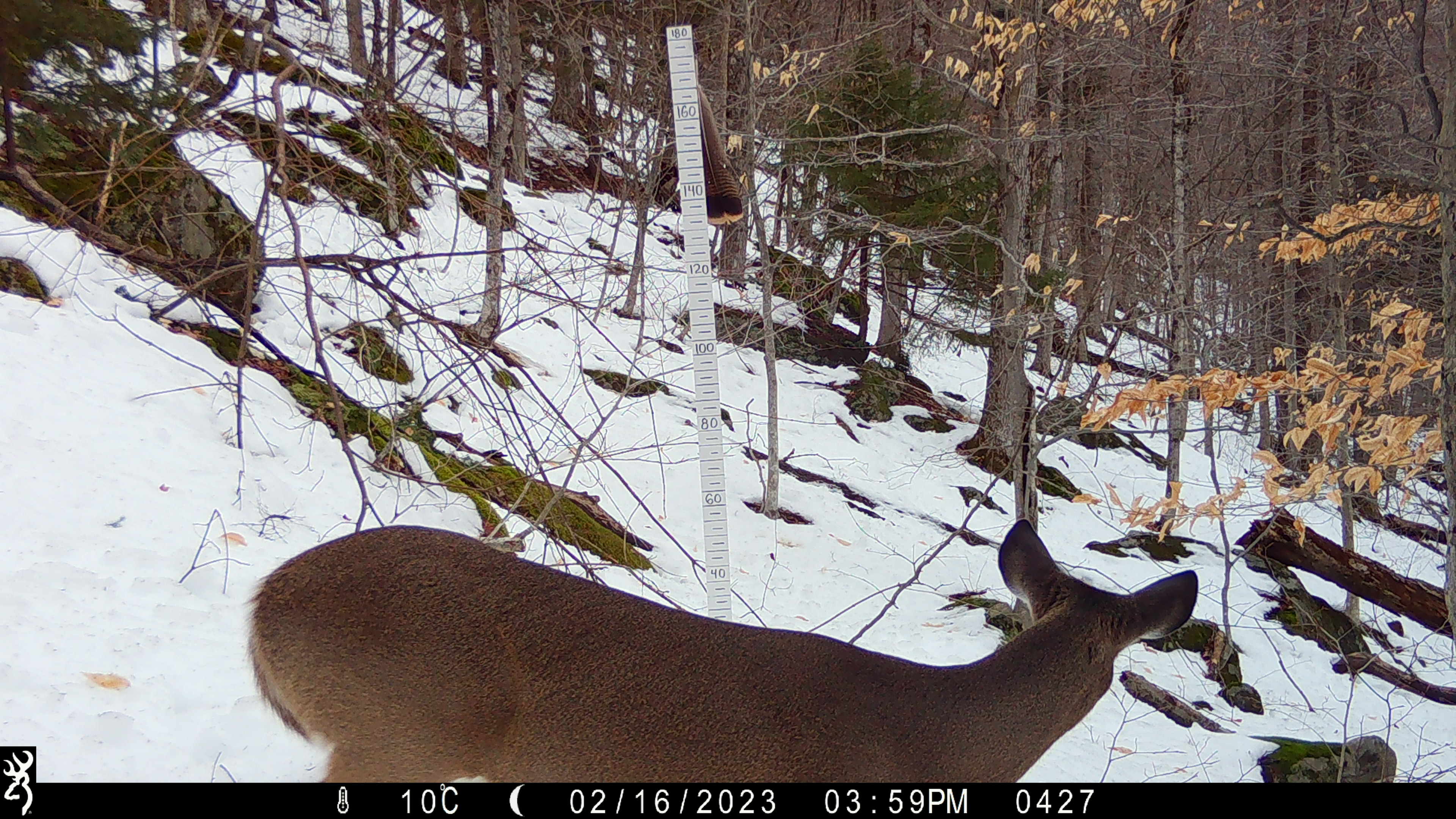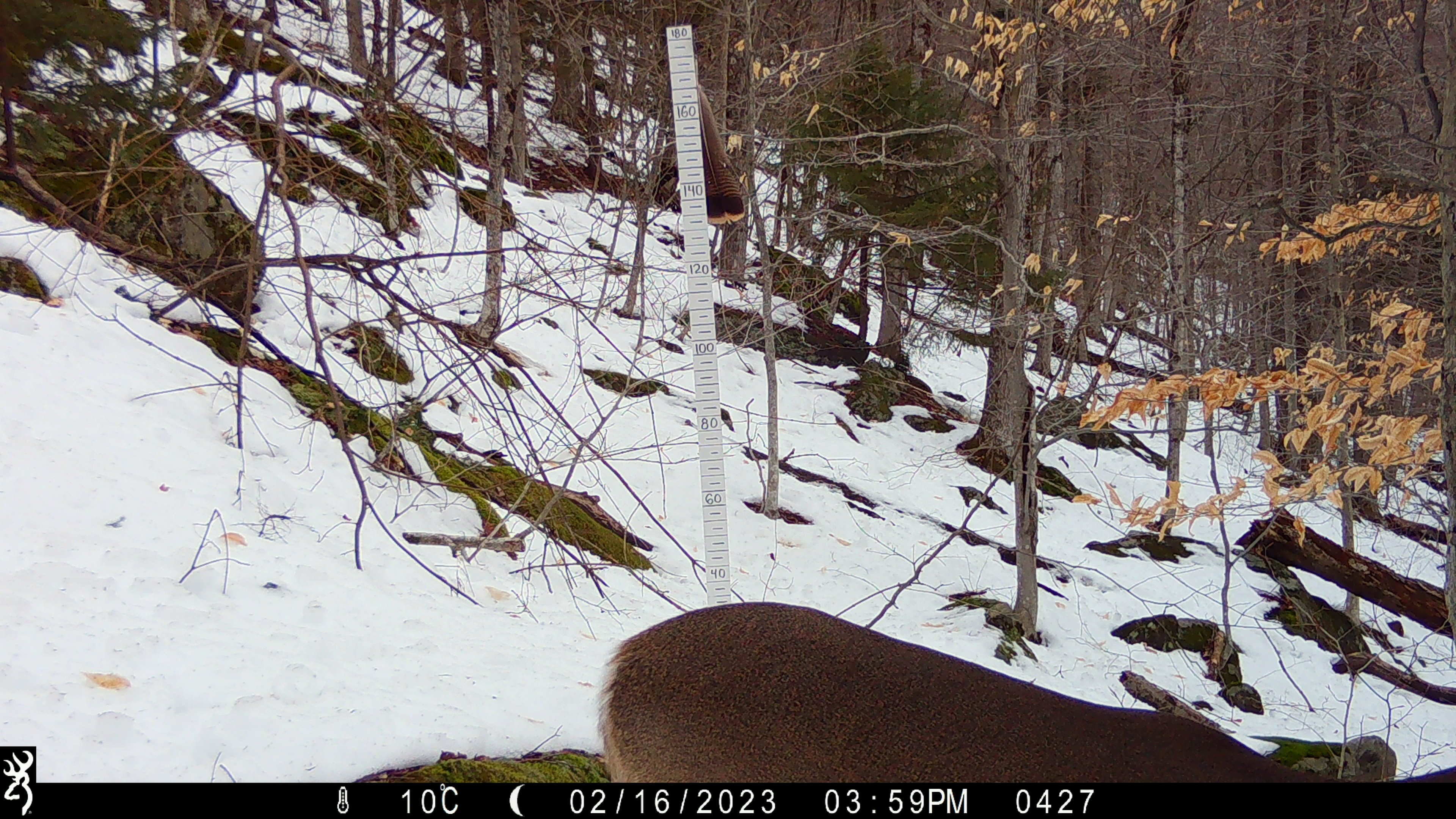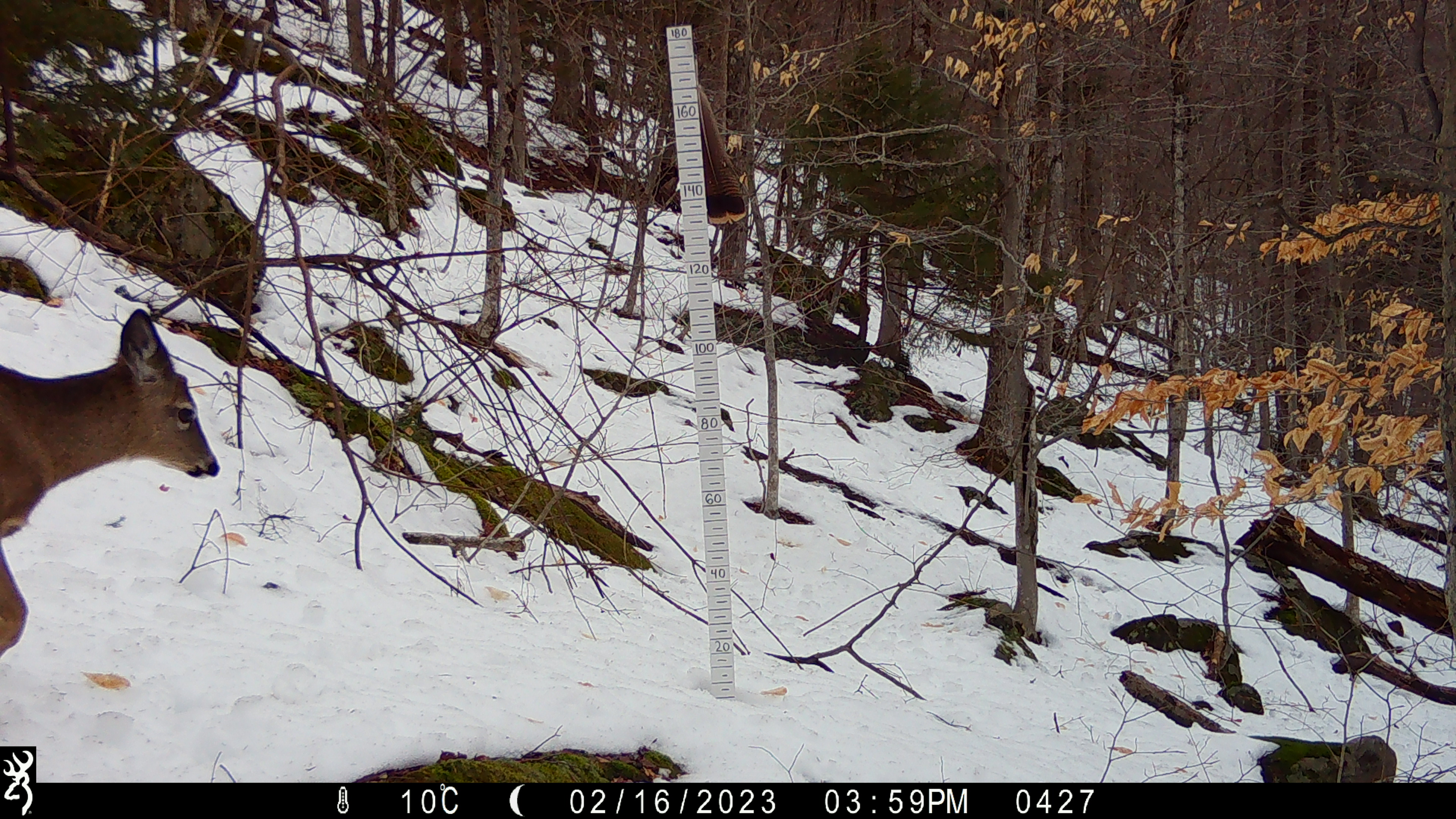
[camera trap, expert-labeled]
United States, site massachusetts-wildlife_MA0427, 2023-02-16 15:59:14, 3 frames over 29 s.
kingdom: Animalia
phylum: Chordata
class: Mammalia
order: Artiodactyla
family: Cervidae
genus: Odocoileus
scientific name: Odocoileus virginianus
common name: white-tailed deer